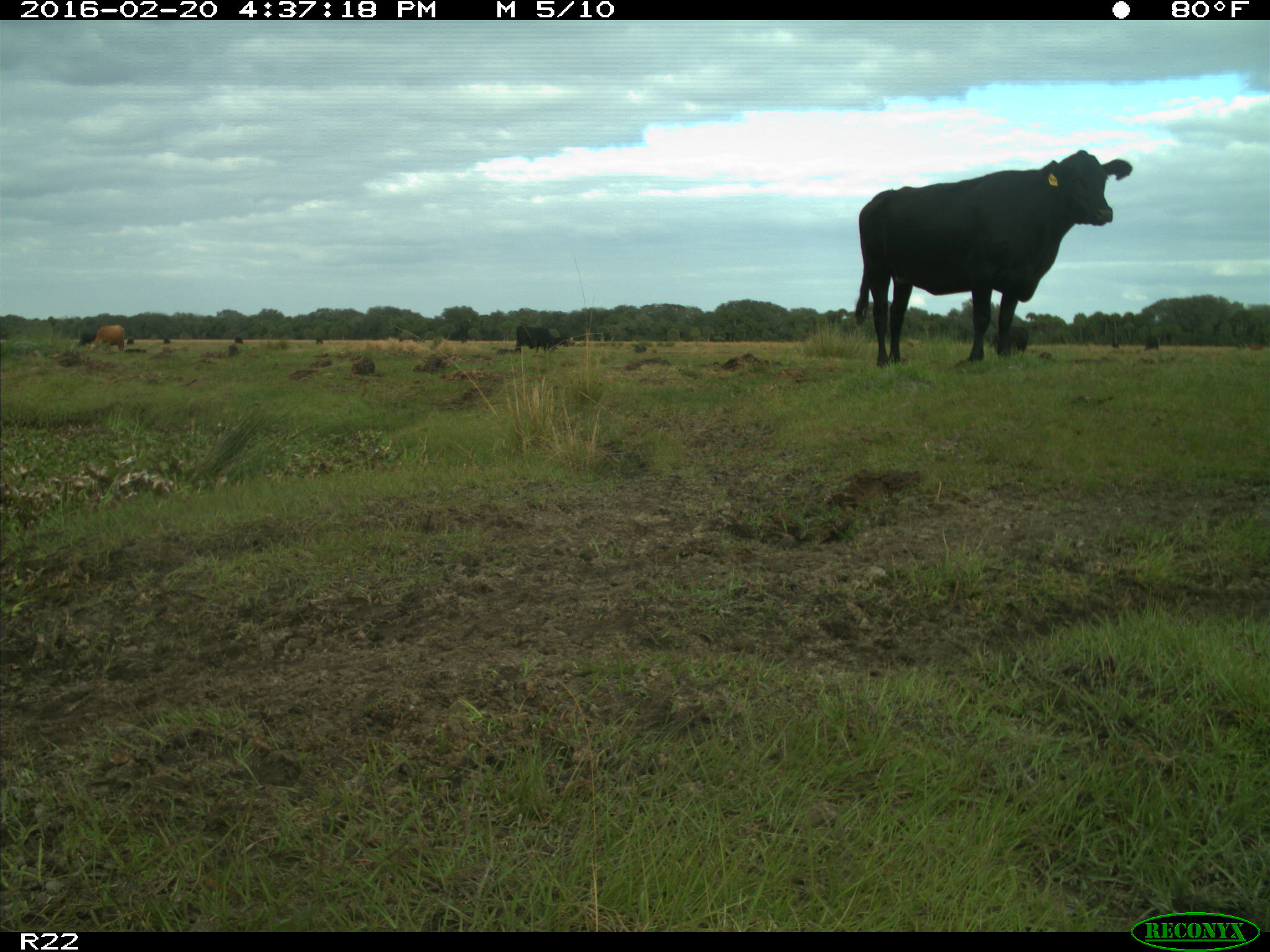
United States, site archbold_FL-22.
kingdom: Animalia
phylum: Chordata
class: Mammalia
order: Artiodactyla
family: Bovidae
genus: Bos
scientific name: Bos taurus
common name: domestic cow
Bos taurus (domestic cow).